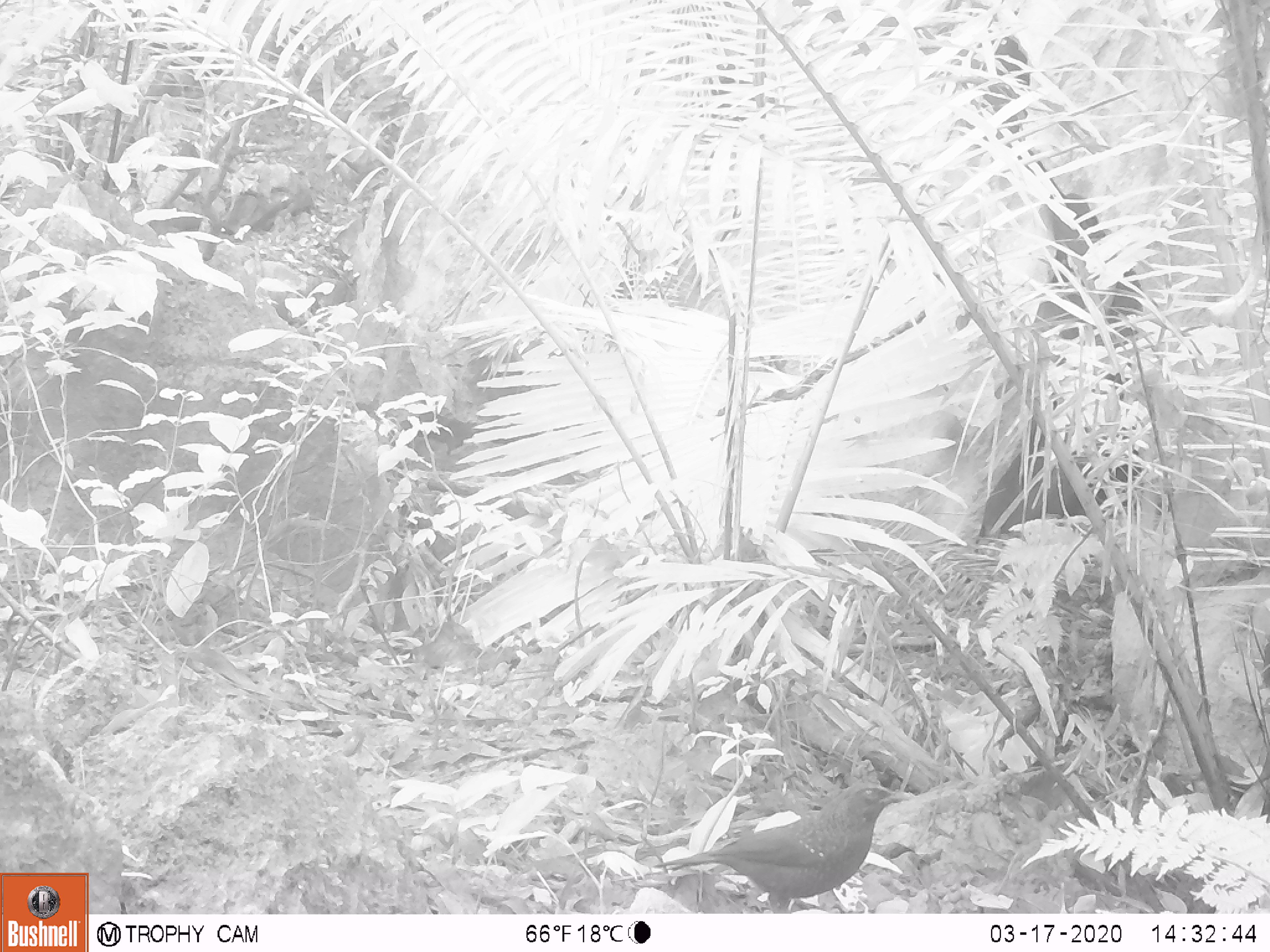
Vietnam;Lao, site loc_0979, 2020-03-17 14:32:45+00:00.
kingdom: Animalia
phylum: Chordata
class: Aves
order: Passeriformes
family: Muscicapidae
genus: Myophonus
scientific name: Myophonus caeruleus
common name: blue whistling thrush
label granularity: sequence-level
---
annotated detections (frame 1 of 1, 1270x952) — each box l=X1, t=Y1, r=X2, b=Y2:
blue whistling thrush: l=652, t=781, r=912, b=913